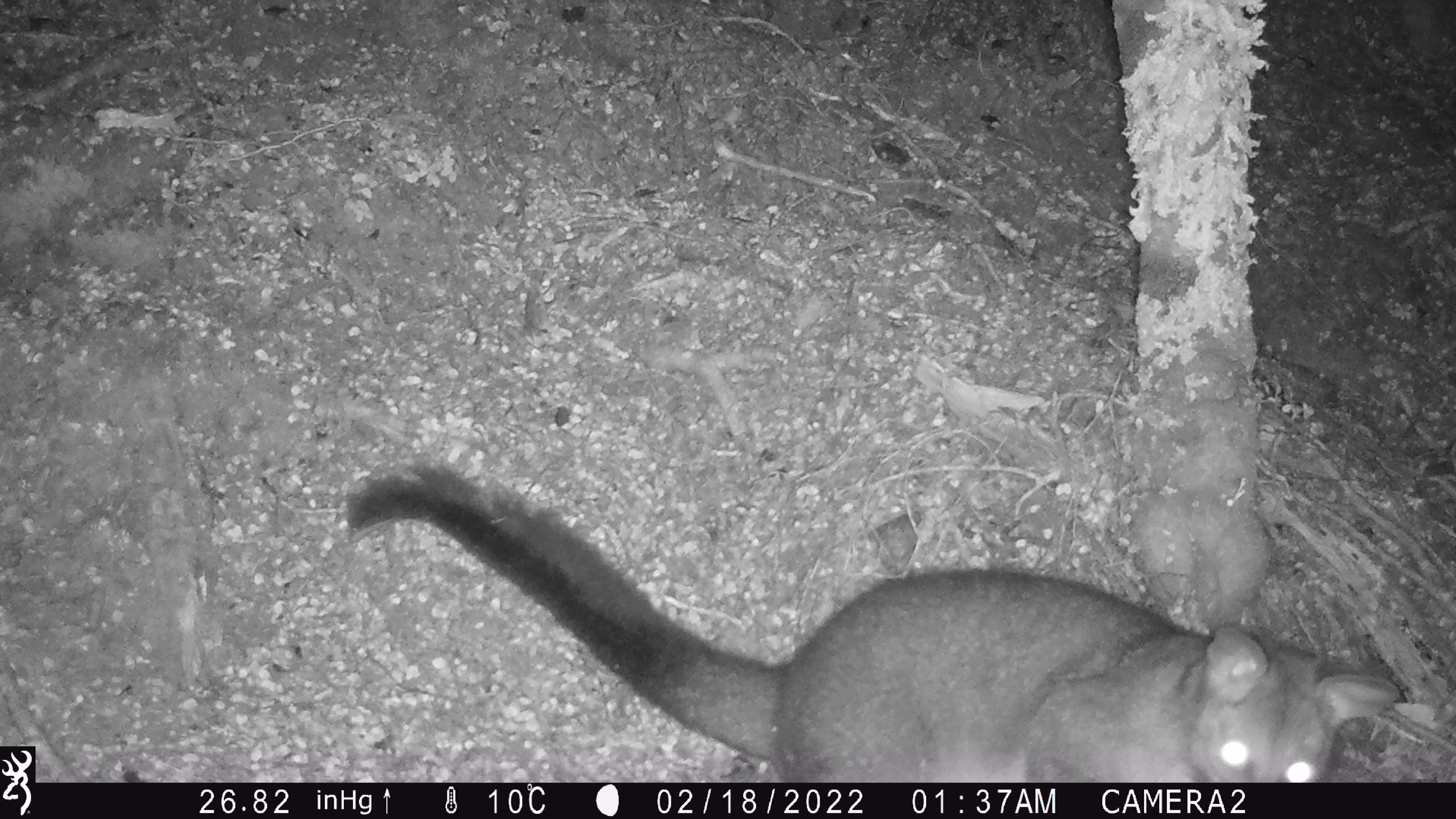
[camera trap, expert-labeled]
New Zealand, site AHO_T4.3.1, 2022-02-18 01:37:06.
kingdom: Animalia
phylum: Chordata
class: Mammalia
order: Diprotodontia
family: Phalangeridae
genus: Trichosurus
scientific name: Trichosurus vulpecula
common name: common brushtail possum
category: possum